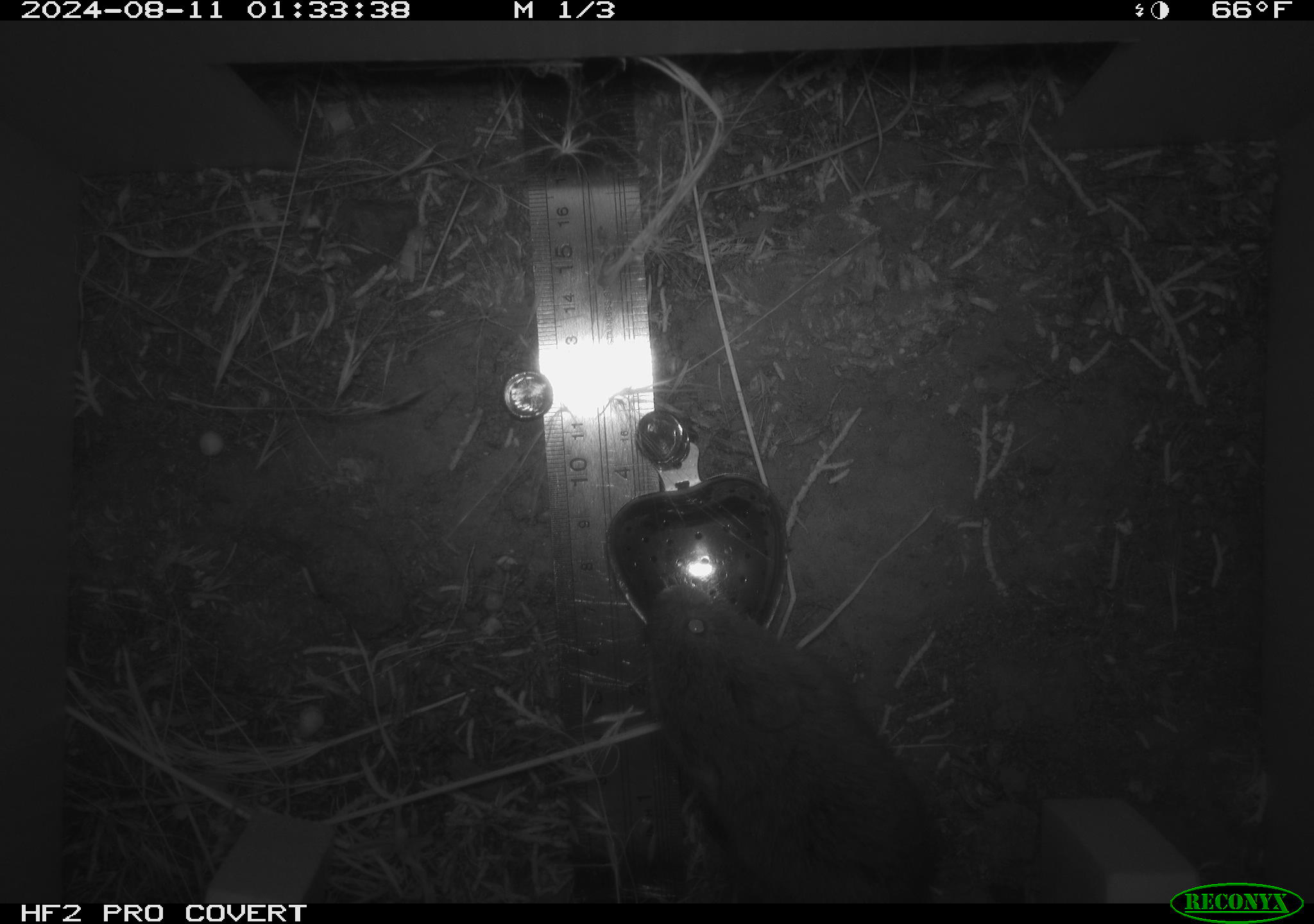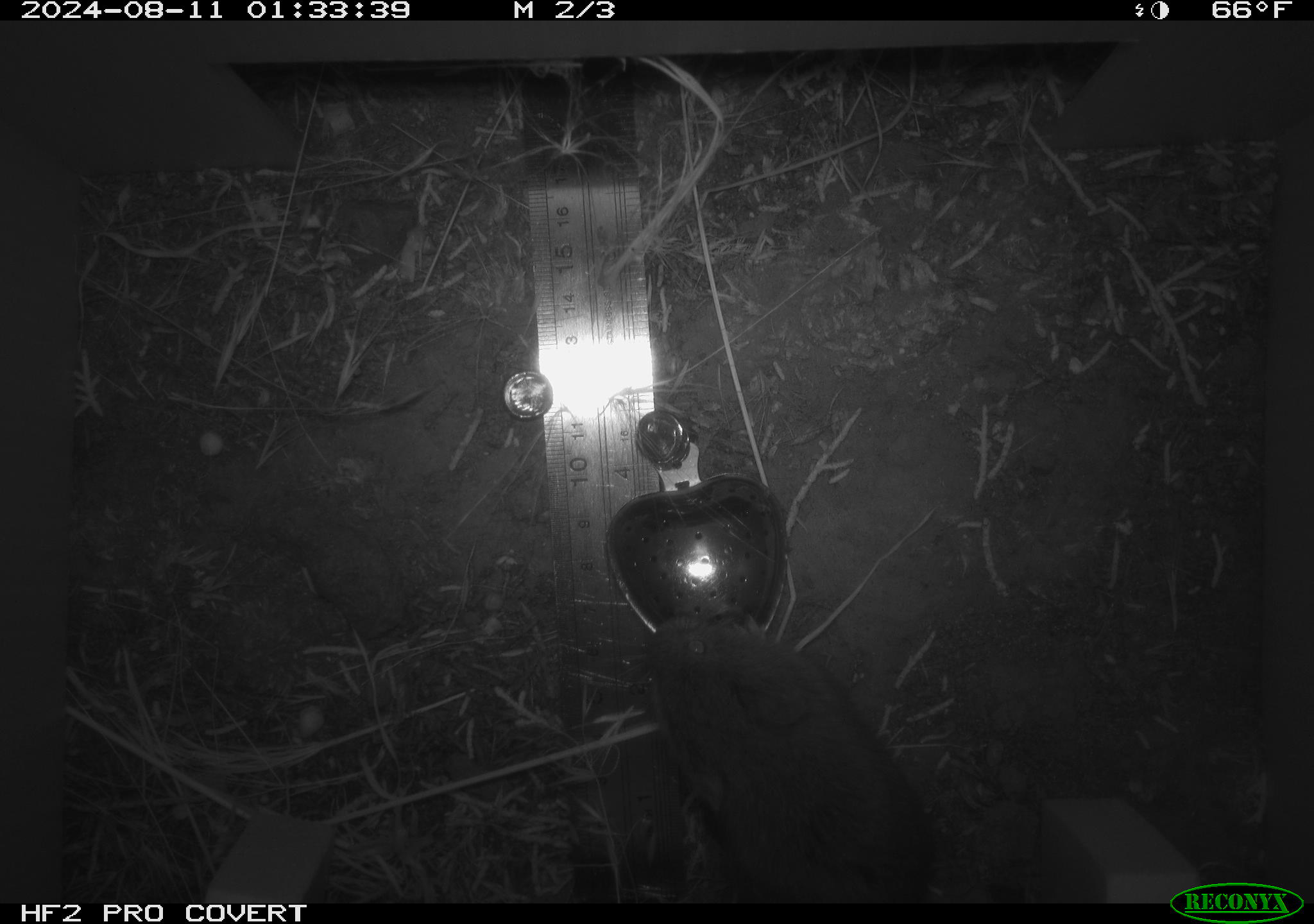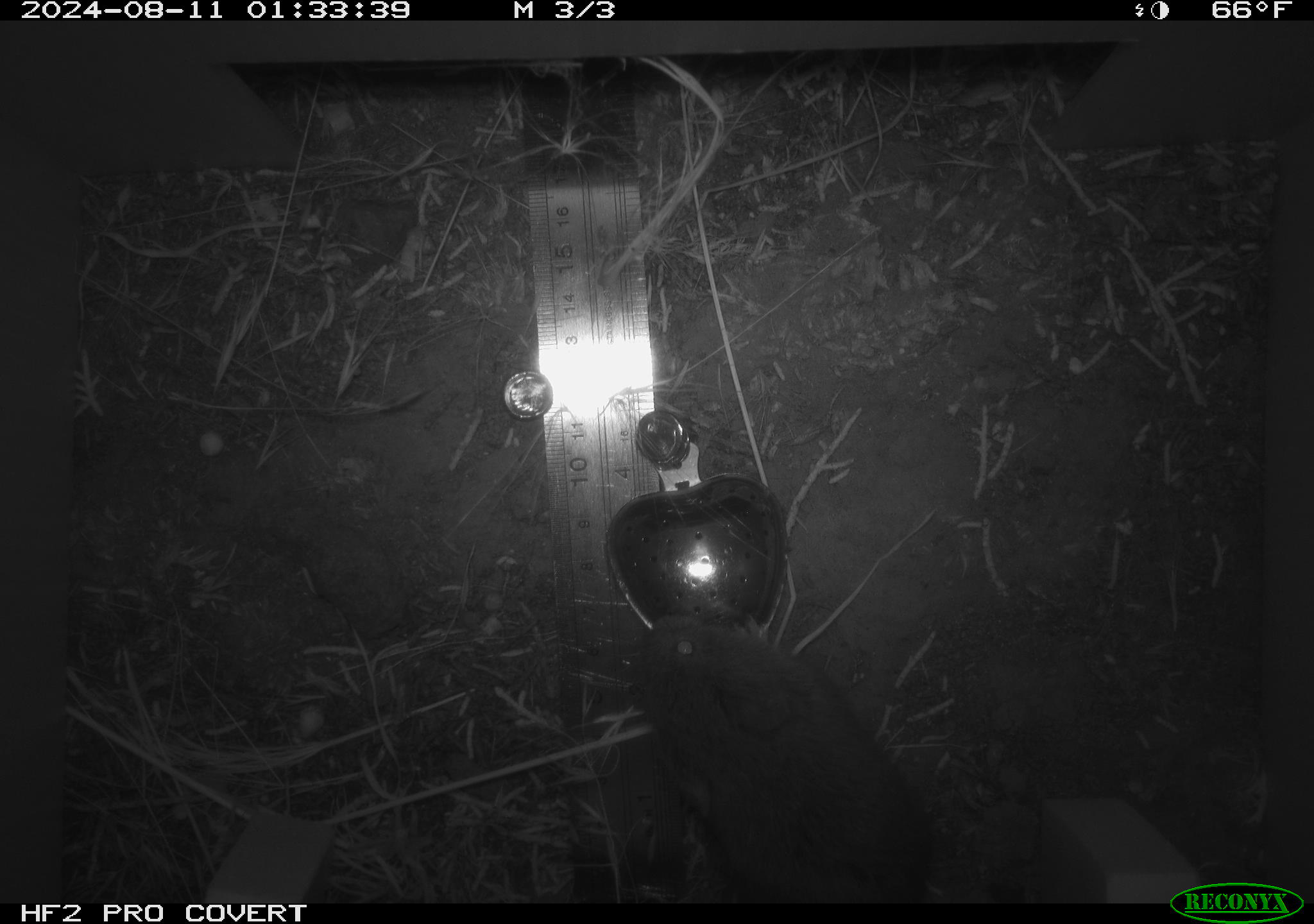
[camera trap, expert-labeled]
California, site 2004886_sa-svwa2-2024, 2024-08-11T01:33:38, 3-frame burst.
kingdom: Animalia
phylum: Chordata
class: Mammalia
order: Rodentia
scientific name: Rodentia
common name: mouse species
Mouse species (Rodentia).